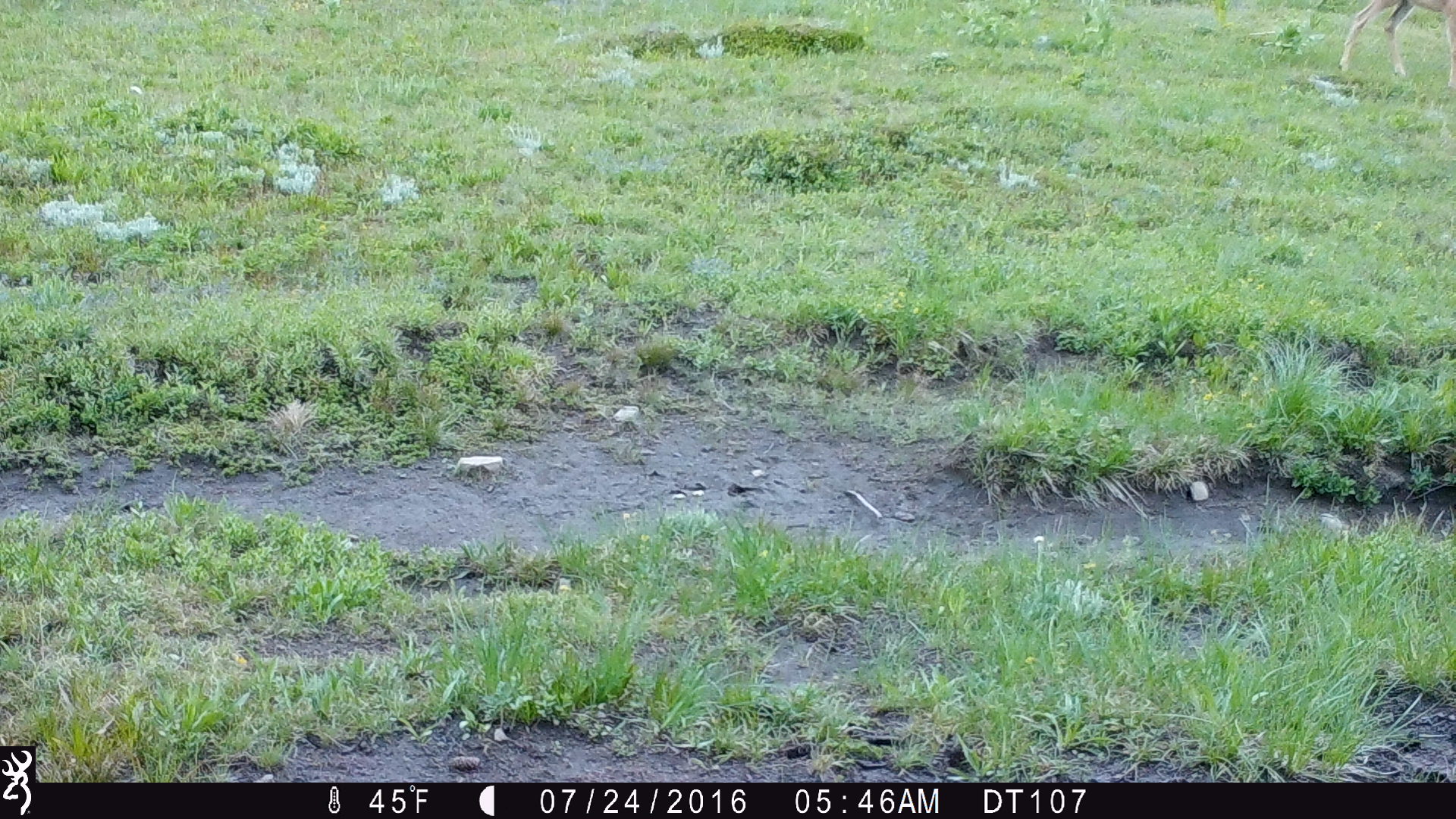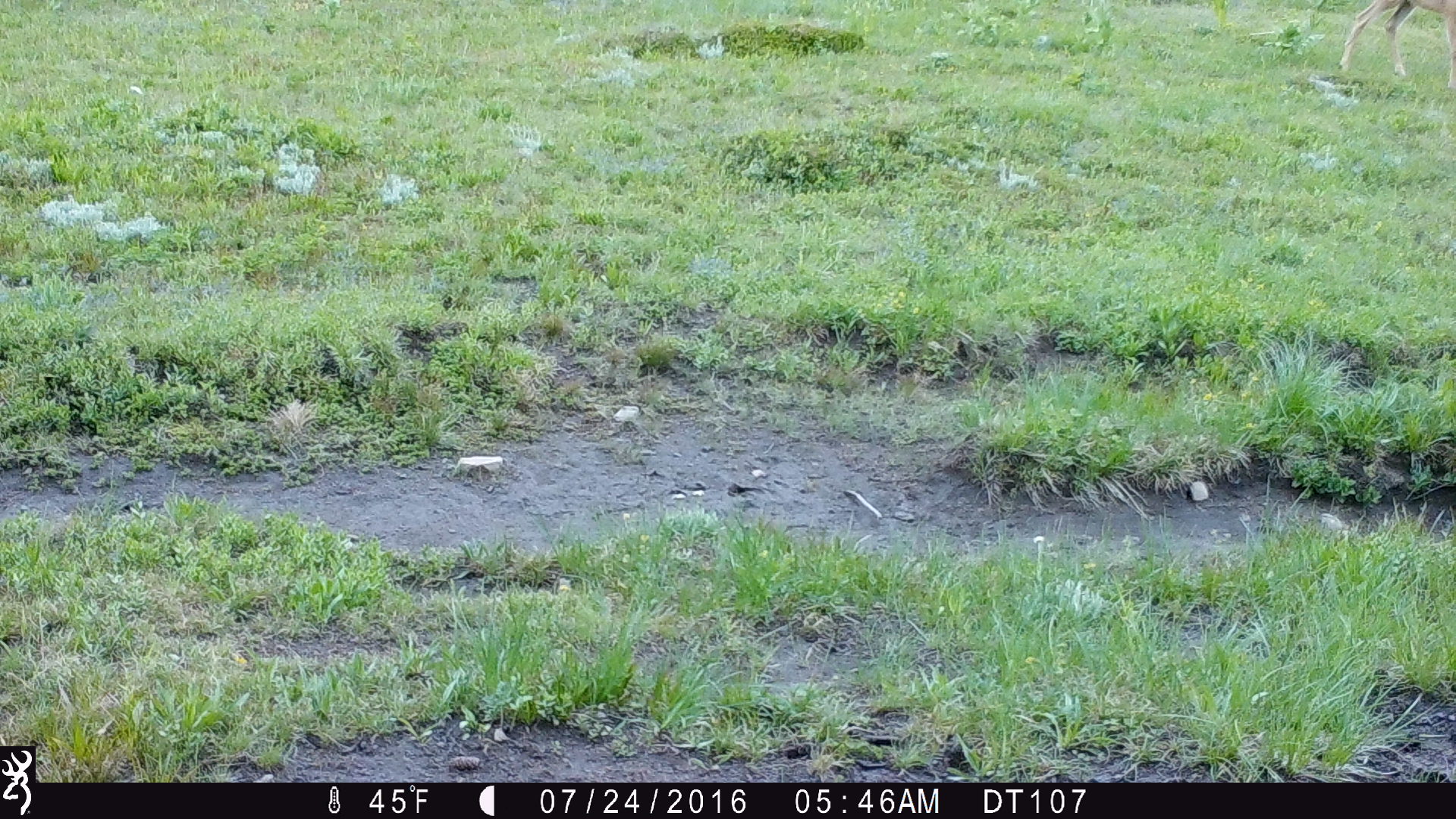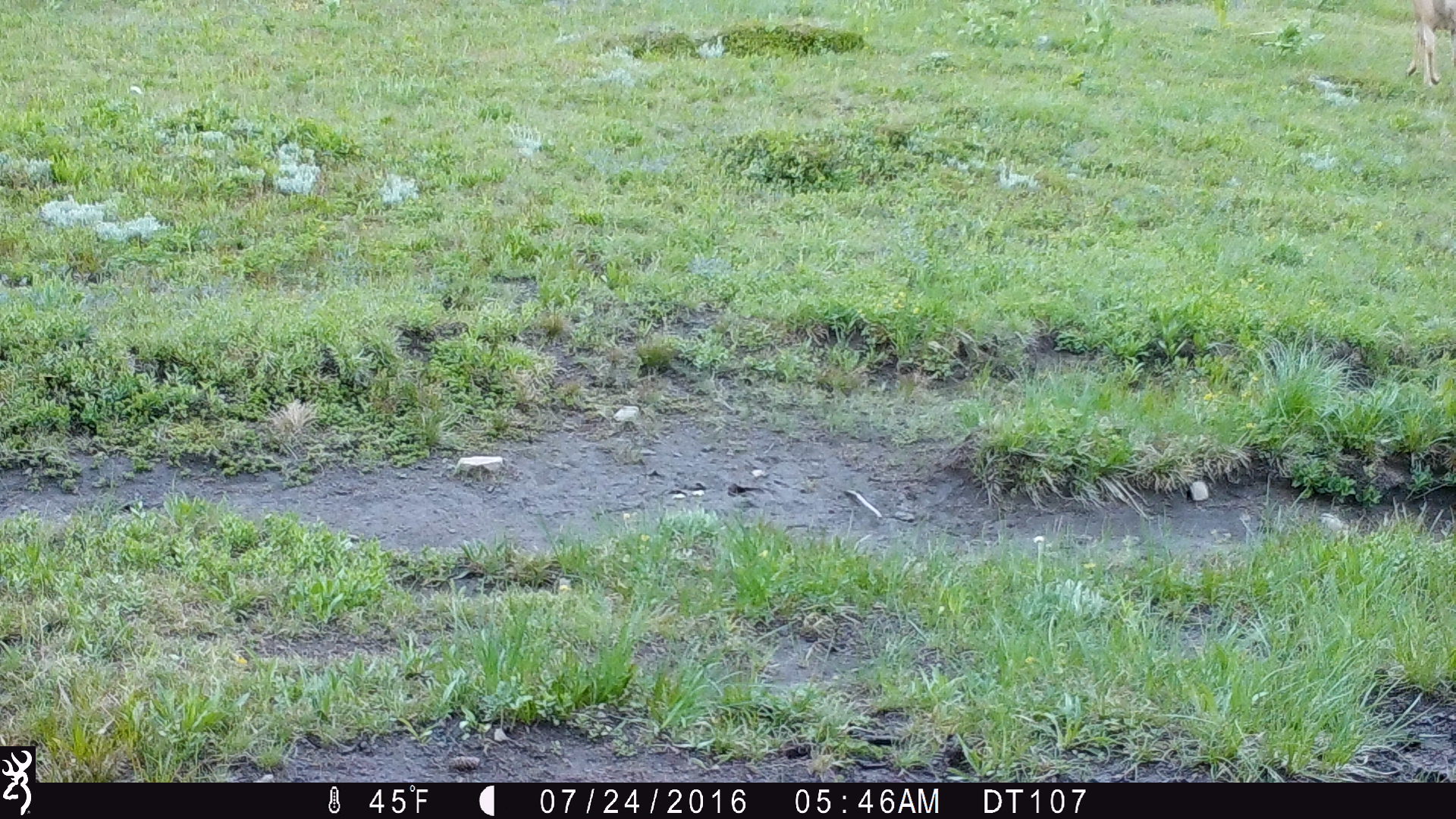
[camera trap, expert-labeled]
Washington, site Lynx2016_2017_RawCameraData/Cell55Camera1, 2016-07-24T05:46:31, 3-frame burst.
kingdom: Animalia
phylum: Chordata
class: Mammalia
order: Artiodactyla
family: Cervidae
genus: Odocoileus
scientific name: Odocoileus hemionus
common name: mule deer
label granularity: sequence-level